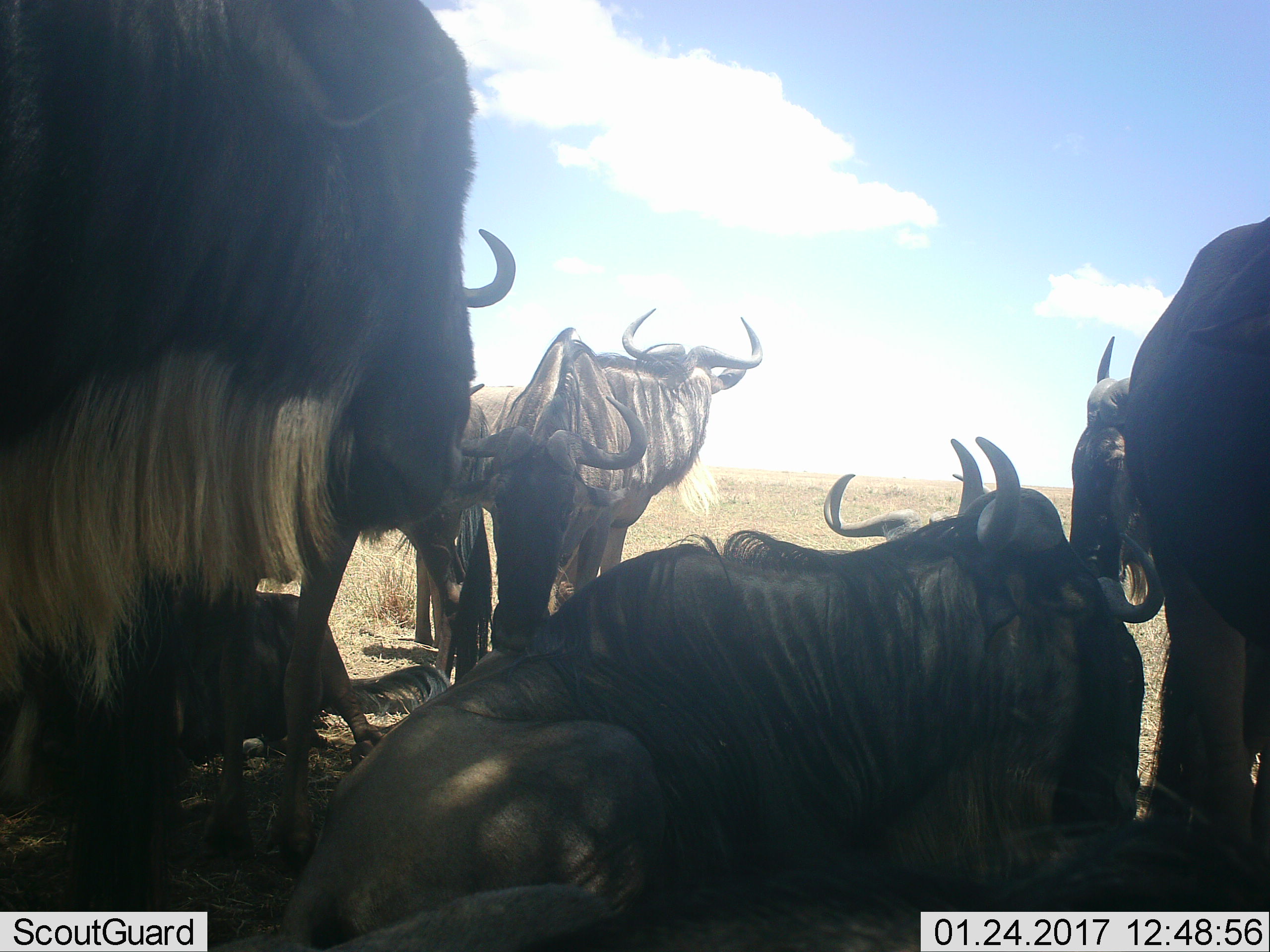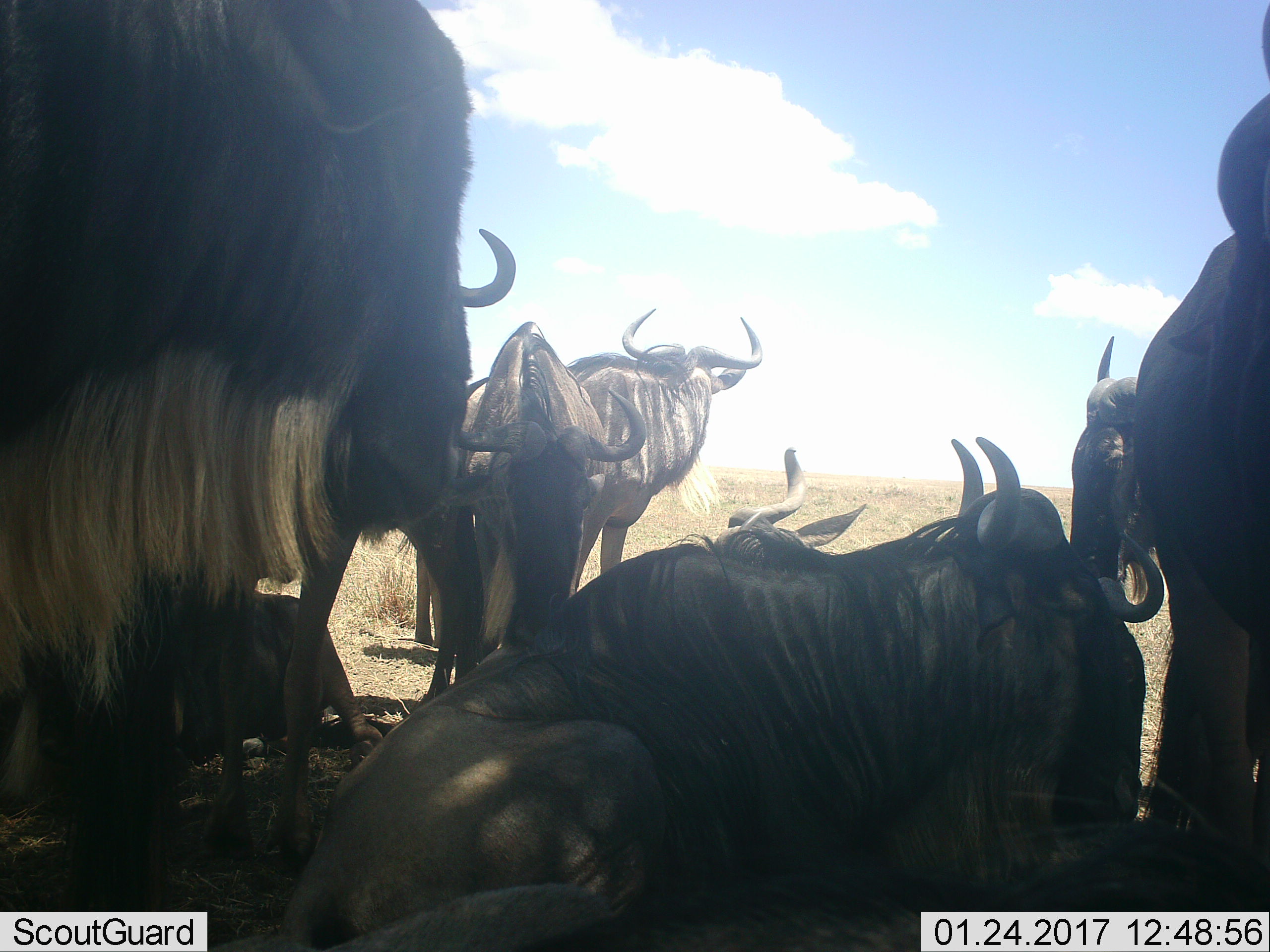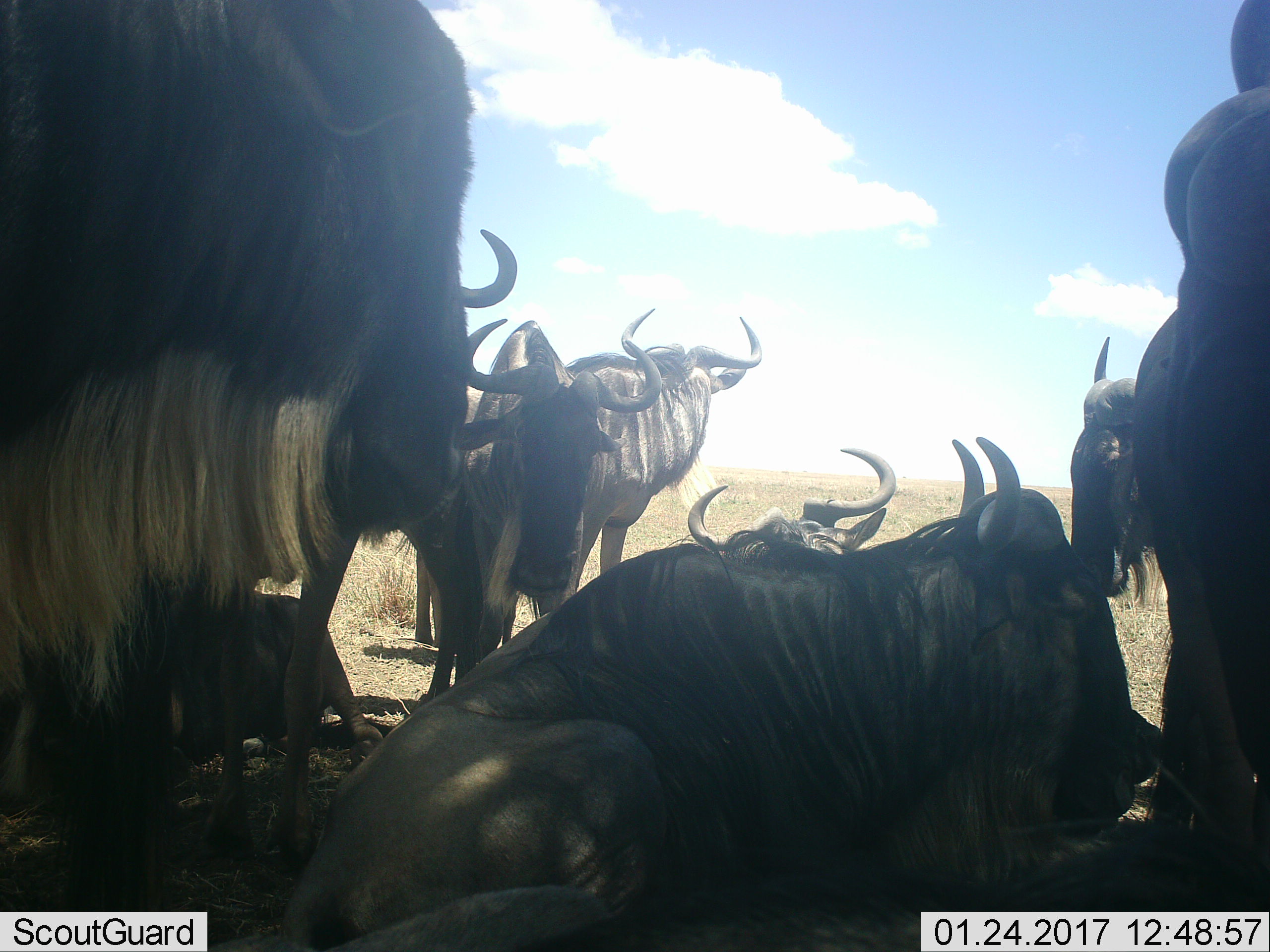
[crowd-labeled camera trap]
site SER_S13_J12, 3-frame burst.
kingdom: Animalia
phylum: Chordata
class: Mammalia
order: Artiodactyla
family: Bovidae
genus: Connochaetes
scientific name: Connochaetes taurinus taurinus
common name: blue wildebeest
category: wildebeestblue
Wildebeestblue (blue wildebeest) (Connochaetes taurinus taurinus), count 9. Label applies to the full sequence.